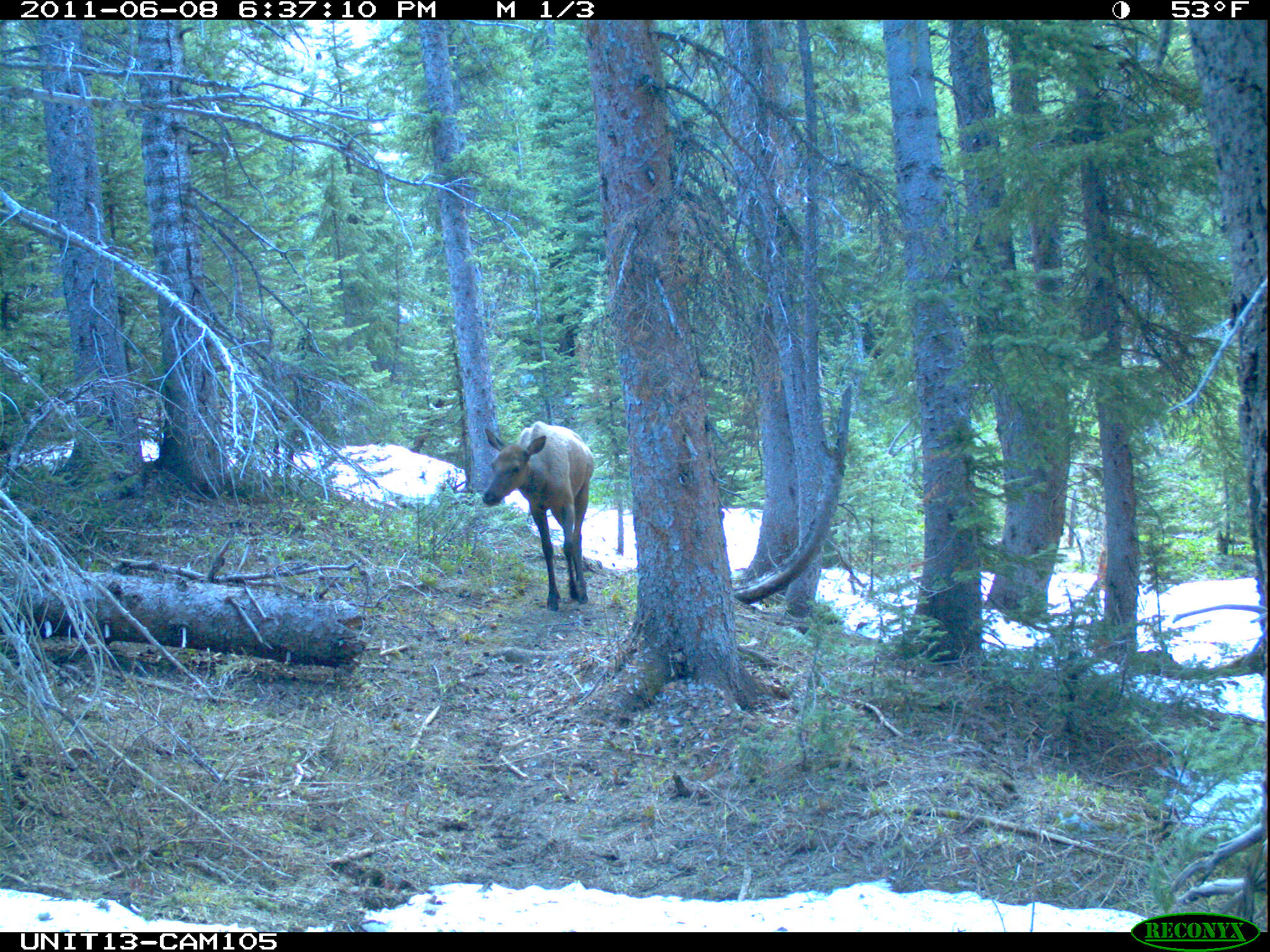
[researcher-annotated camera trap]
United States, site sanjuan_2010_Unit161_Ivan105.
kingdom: Animalia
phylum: Chordata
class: Mammalia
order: Artiodactyla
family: Cervidae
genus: Cervus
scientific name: Cervus elaphus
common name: red deer